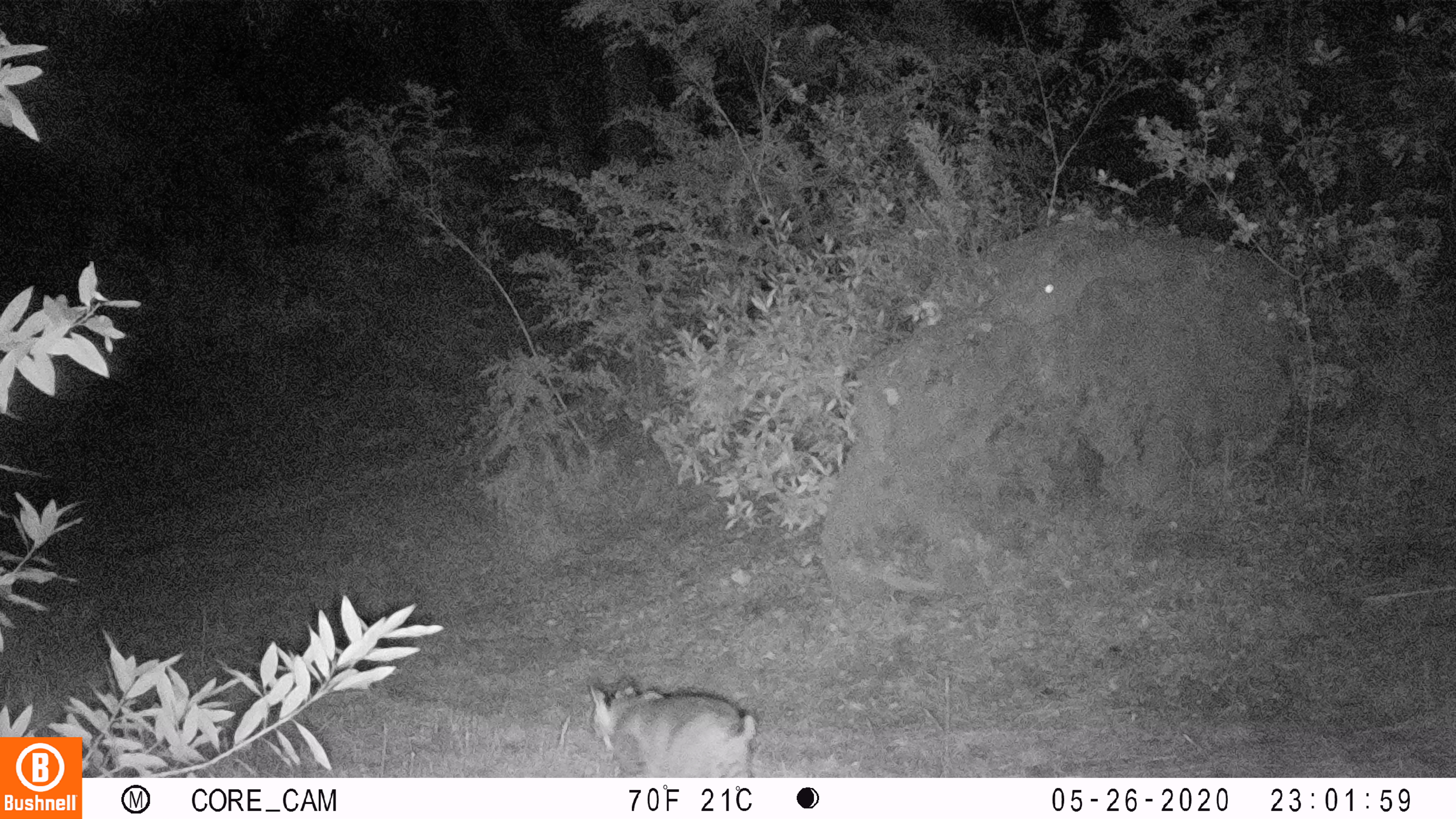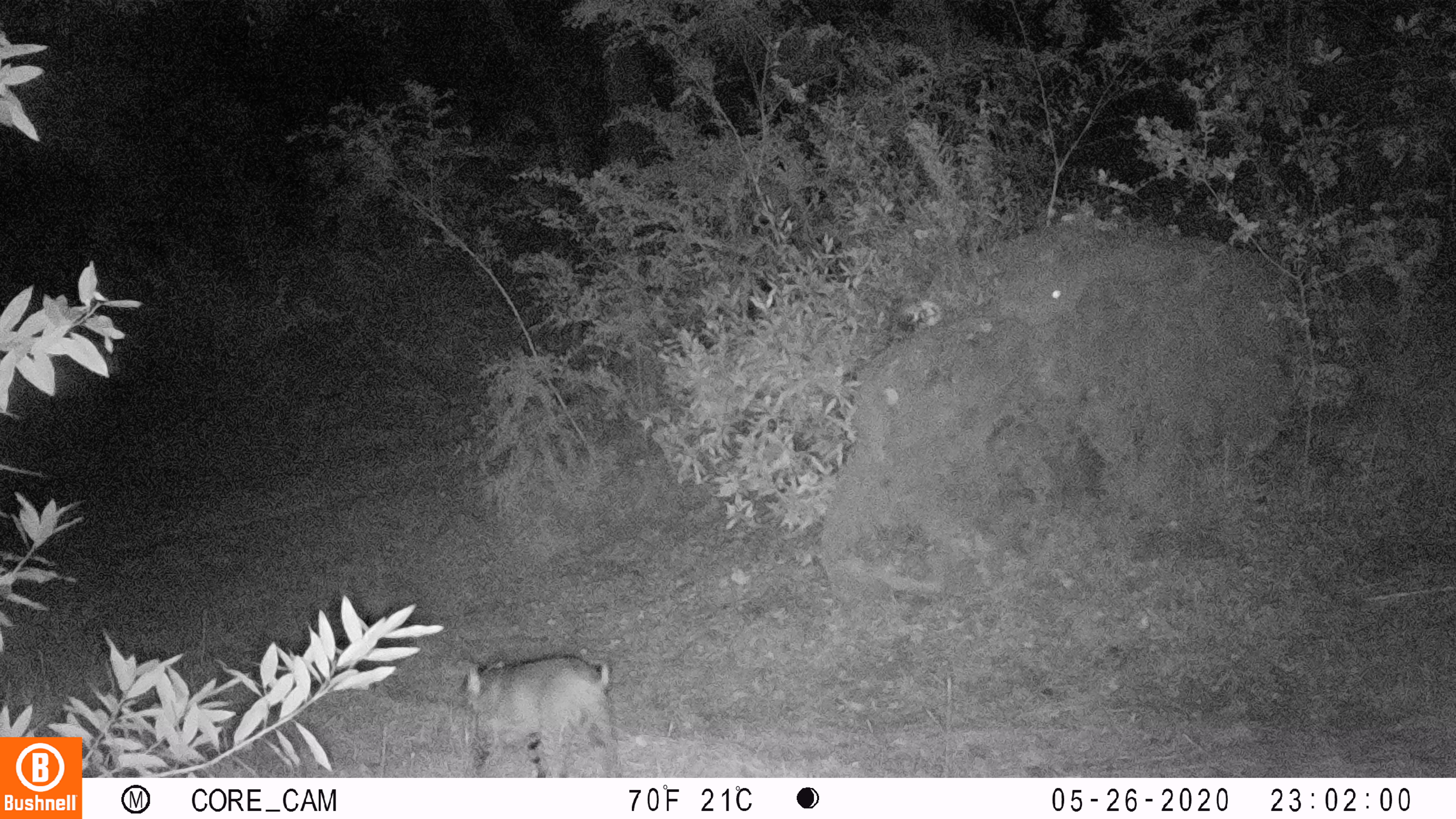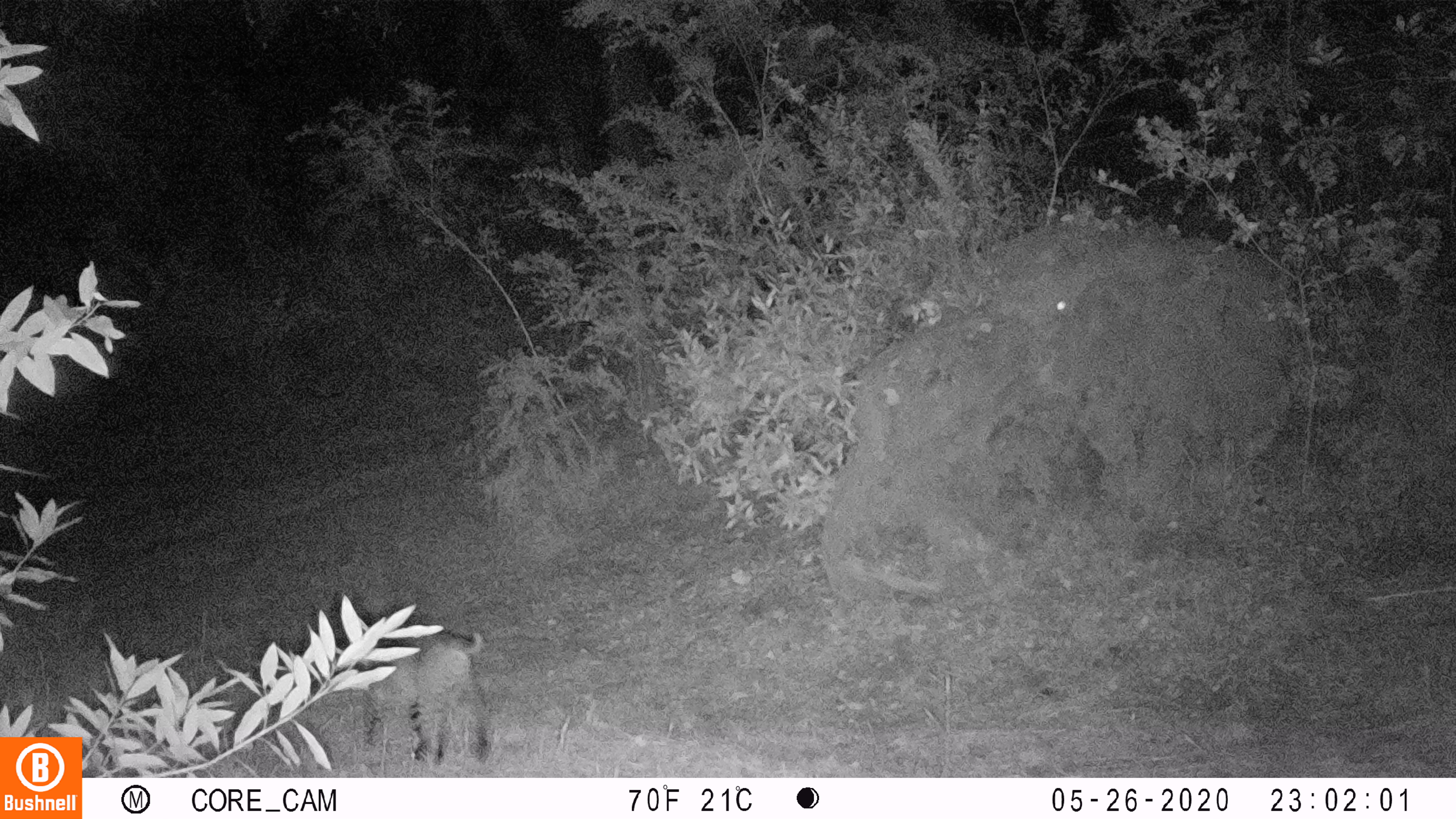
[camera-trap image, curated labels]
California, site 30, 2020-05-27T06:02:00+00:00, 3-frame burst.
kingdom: Animalia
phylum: Chordata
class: Mammalia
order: Carnivora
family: Felidae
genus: Lynx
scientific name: Lynx rufus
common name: bobcat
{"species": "bobcat (Lynx rufus)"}